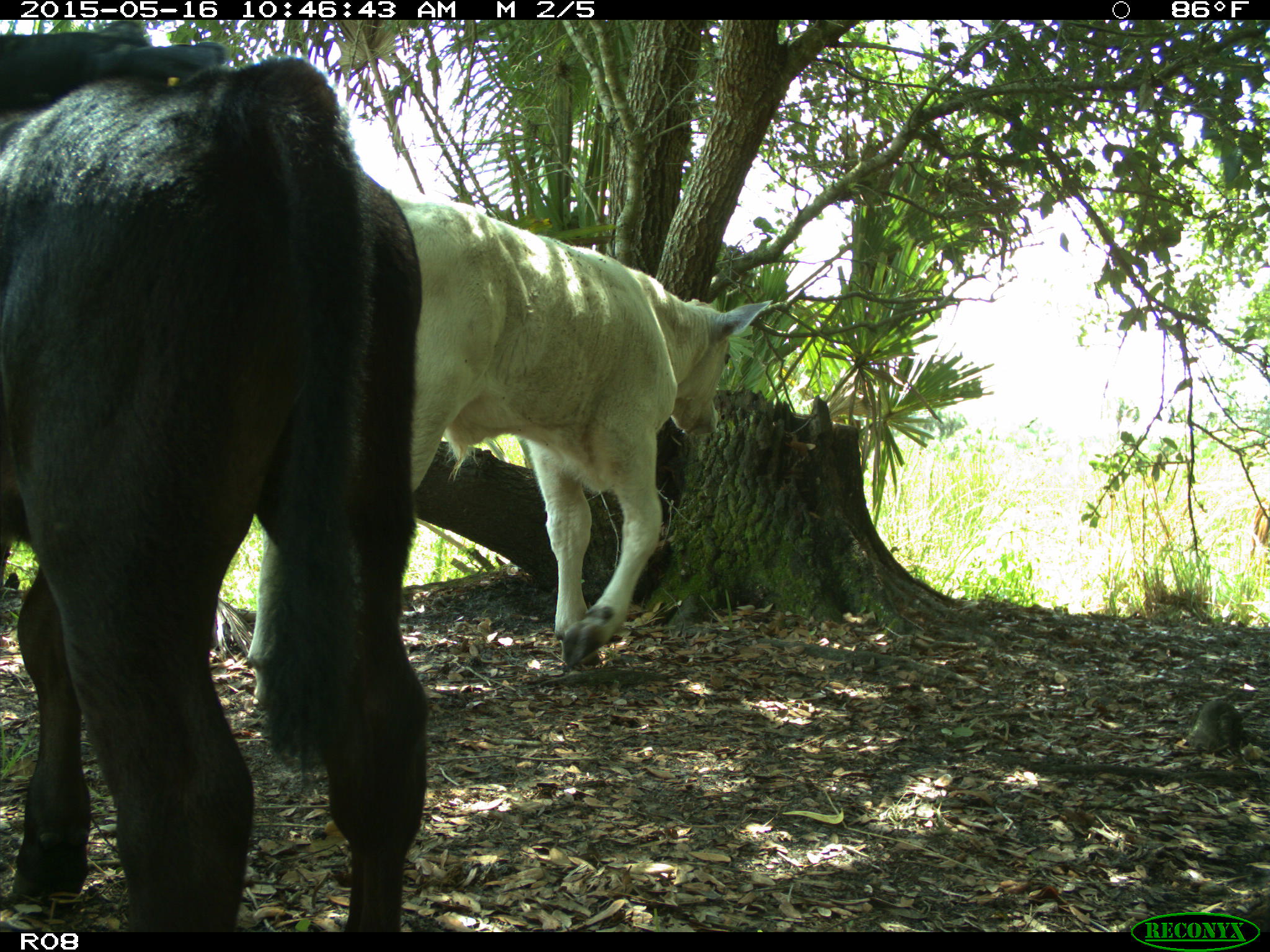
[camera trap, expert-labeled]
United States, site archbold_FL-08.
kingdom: Animalia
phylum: Chordata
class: Mammalia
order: Artiodactyla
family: Bovidae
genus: Bos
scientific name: Bos taurus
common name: domestic cow